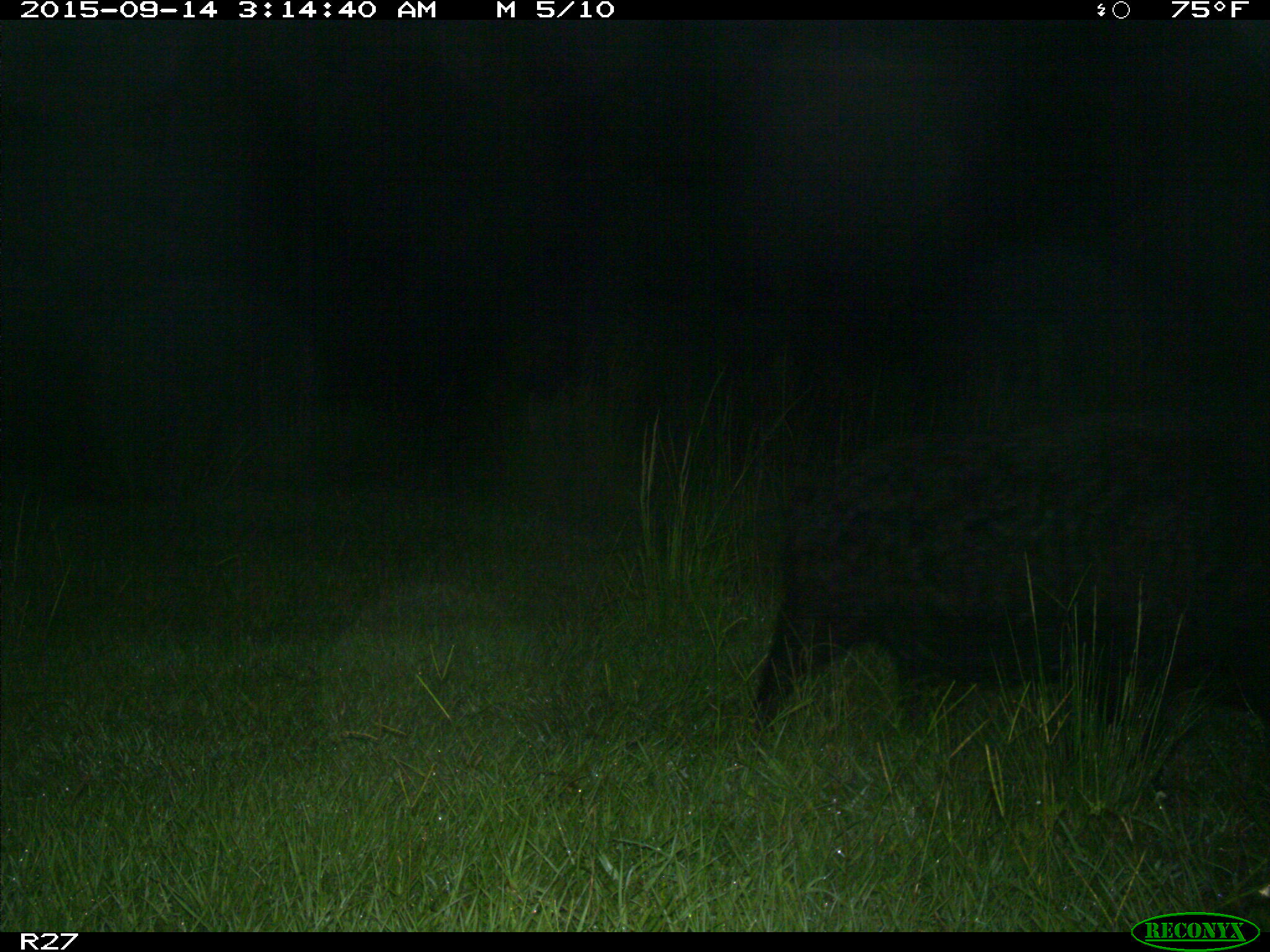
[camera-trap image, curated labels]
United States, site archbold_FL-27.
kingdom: Animalia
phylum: Chordata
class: Mammalia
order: Artiodactyla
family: Suidae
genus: Sus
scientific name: Sus scrofa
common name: wild boar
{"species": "Sus scrofa (wild boar)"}